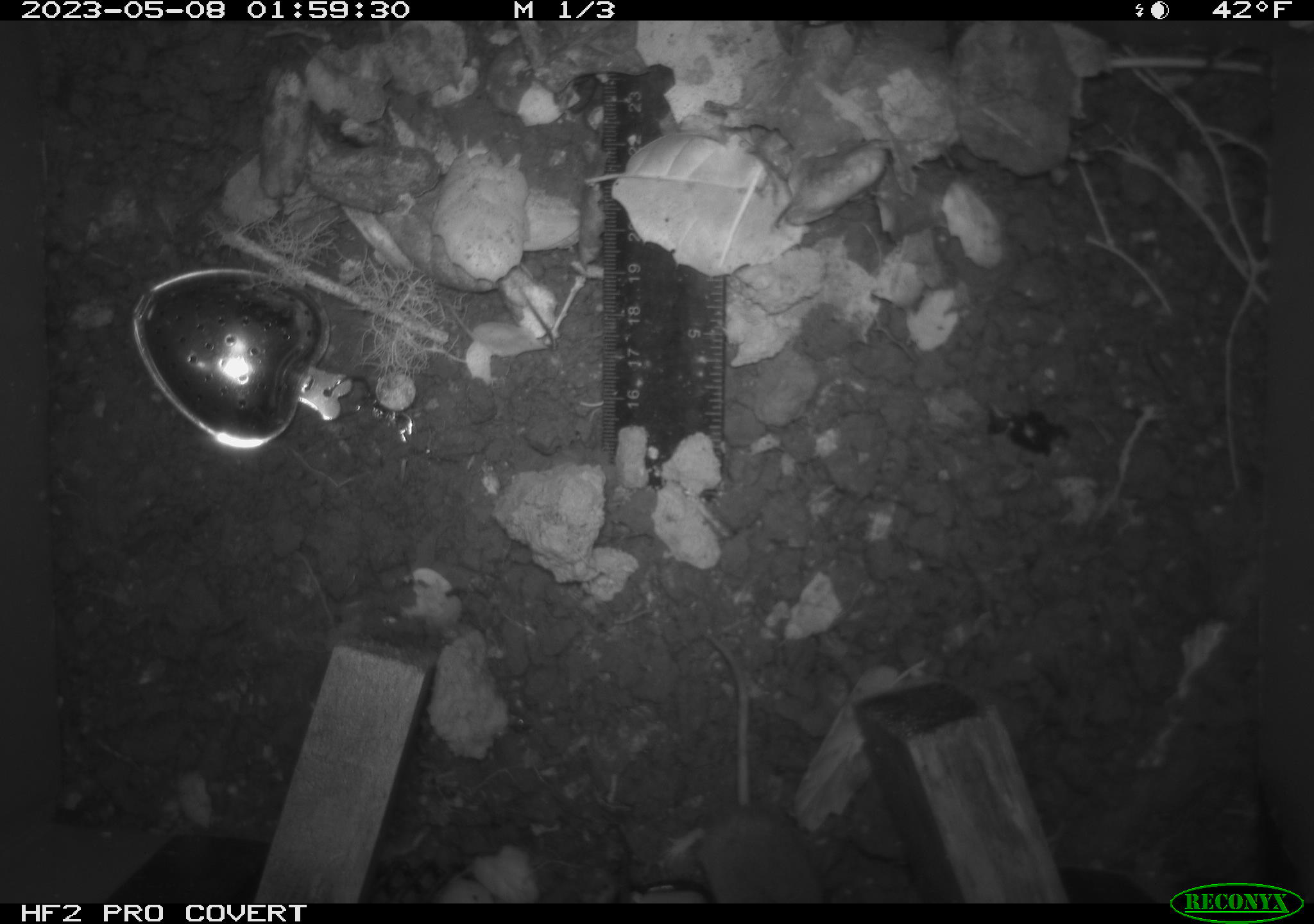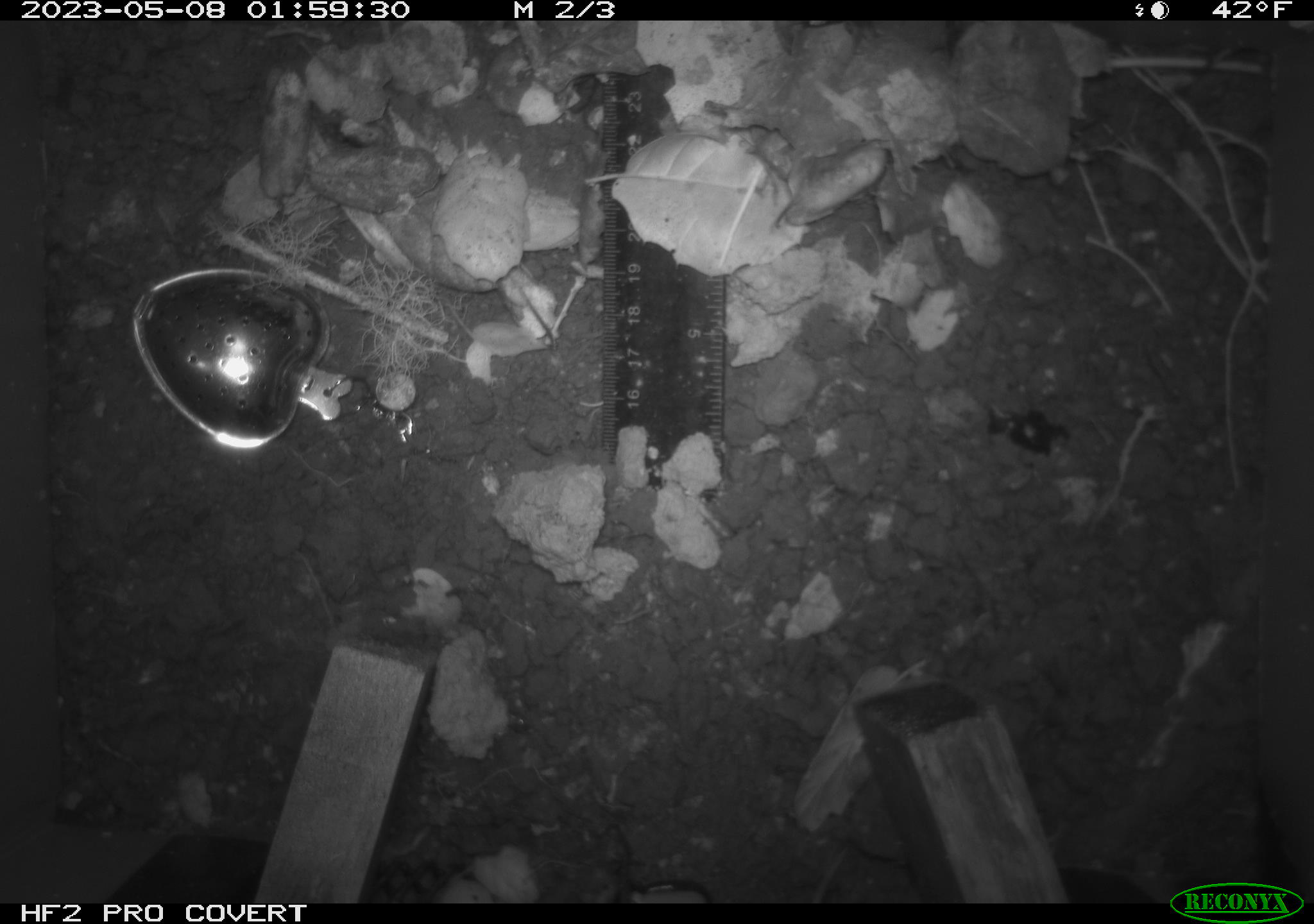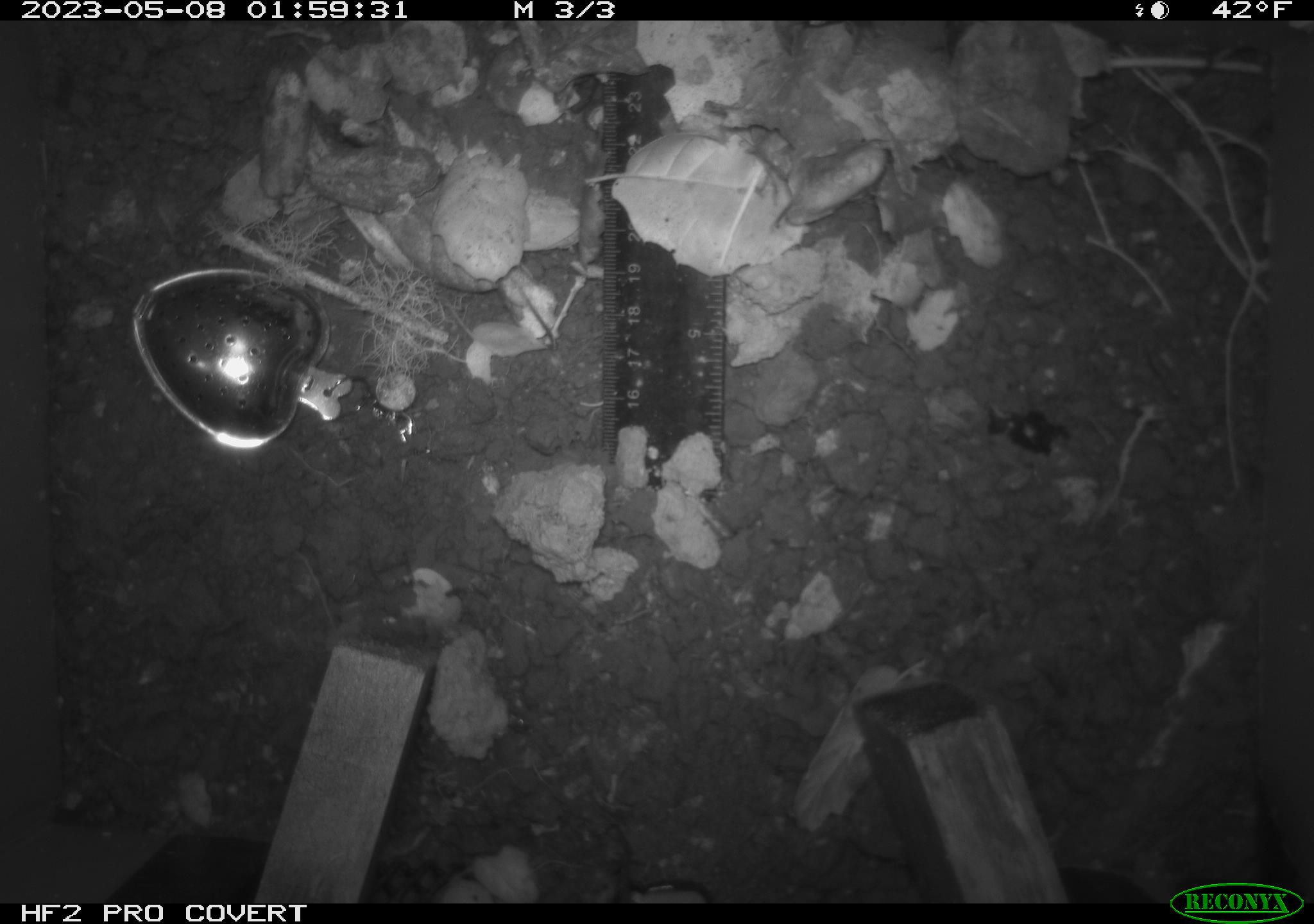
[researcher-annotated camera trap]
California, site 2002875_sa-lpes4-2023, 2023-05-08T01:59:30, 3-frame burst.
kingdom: Animalia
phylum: Chordata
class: Mammalia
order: Eulipotyphla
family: Soricidae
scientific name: Soricidae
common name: shrews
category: soricidae family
Soricidae family (shrews) (Soricidae).